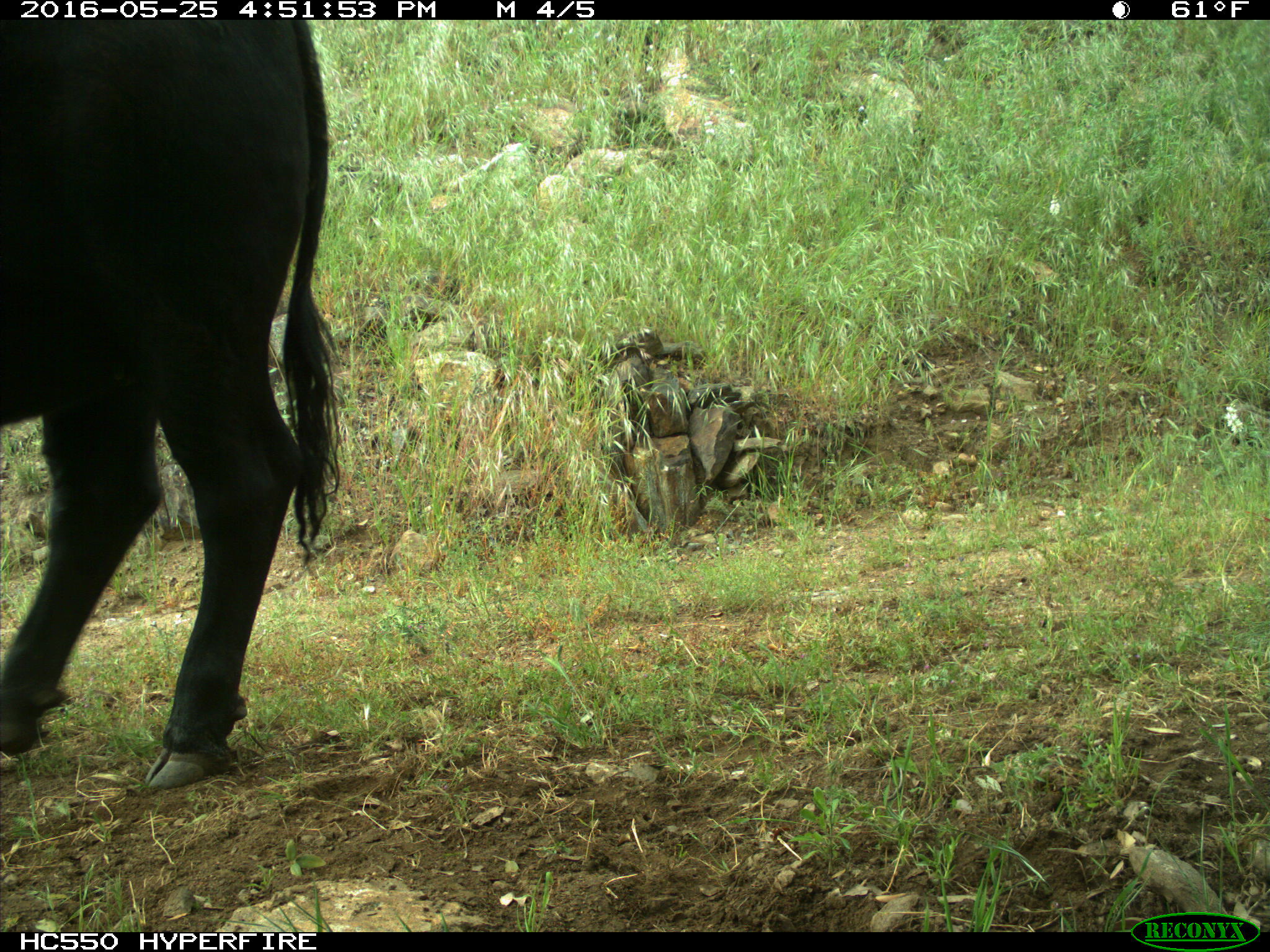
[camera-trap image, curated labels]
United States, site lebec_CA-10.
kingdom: Animalia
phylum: Chordata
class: Mammalia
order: Artiodactyla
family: Bovidae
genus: Bos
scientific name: Bos taurus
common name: domestic cow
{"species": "Bos taurus (domestic cow)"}